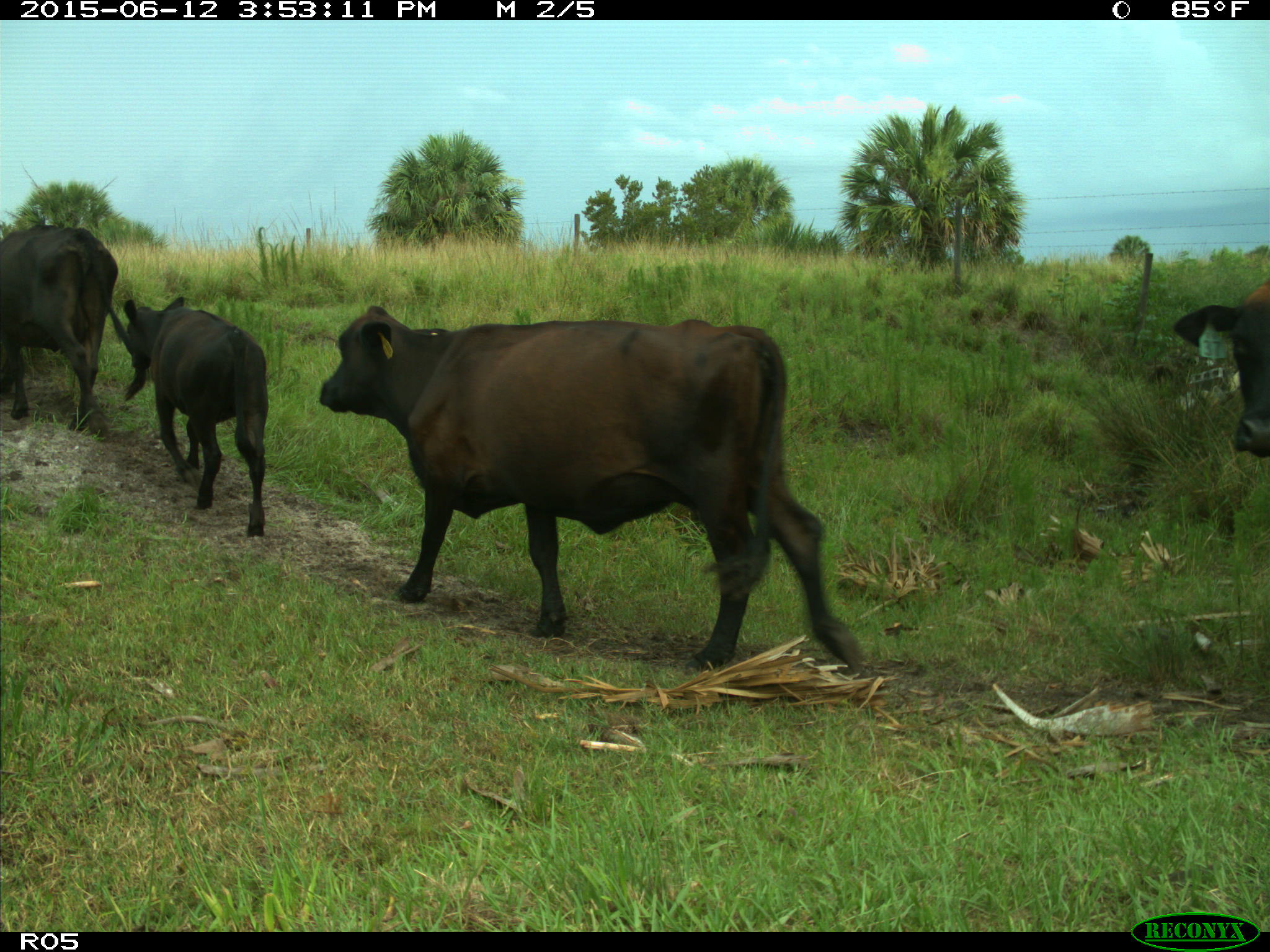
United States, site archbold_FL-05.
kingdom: Animalia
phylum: Chordata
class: Mammalia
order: Artiodactyla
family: Bovidae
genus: Bos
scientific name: Bos taurus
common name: domestic cow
Bos taurus (domestic cow).